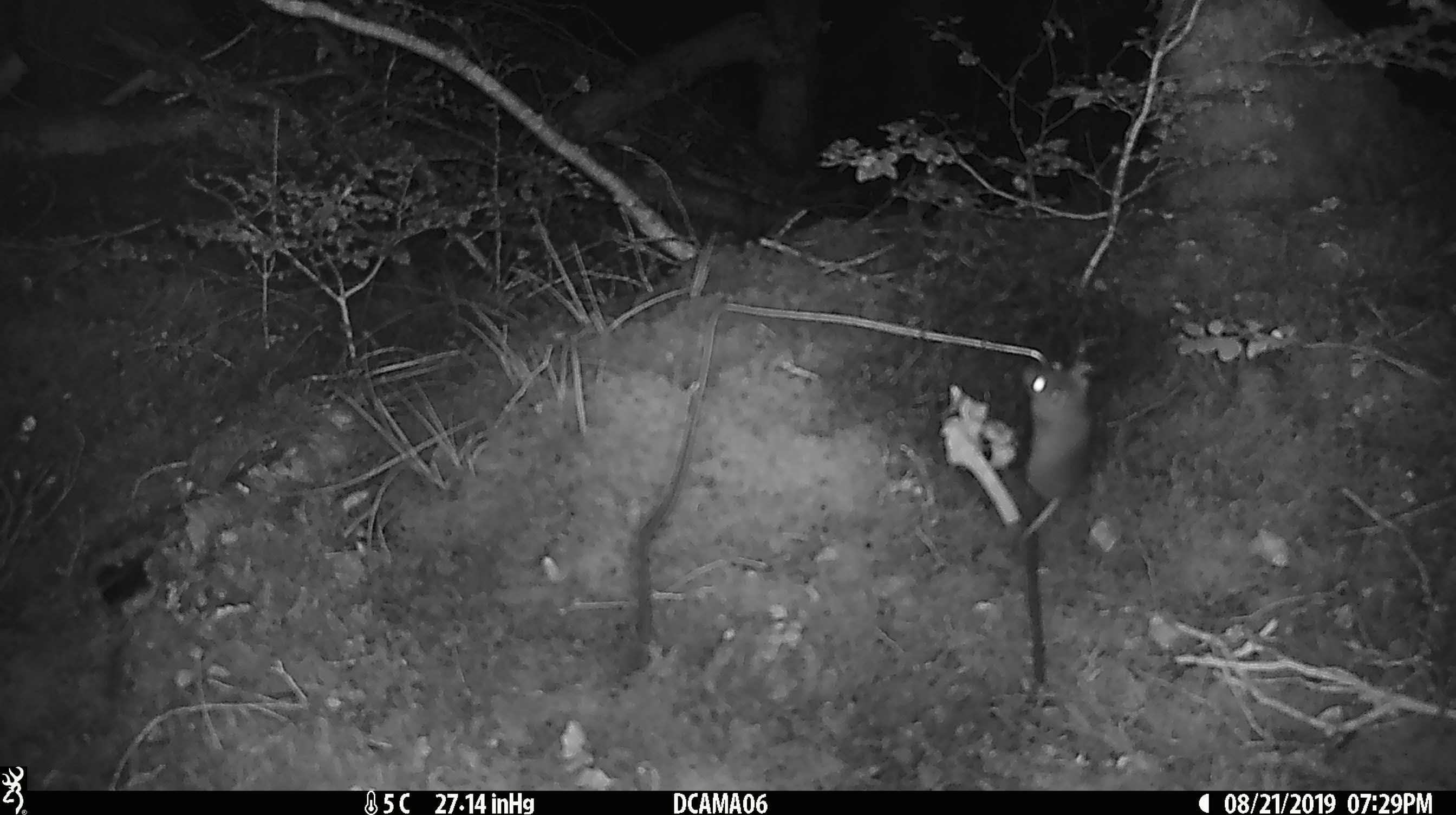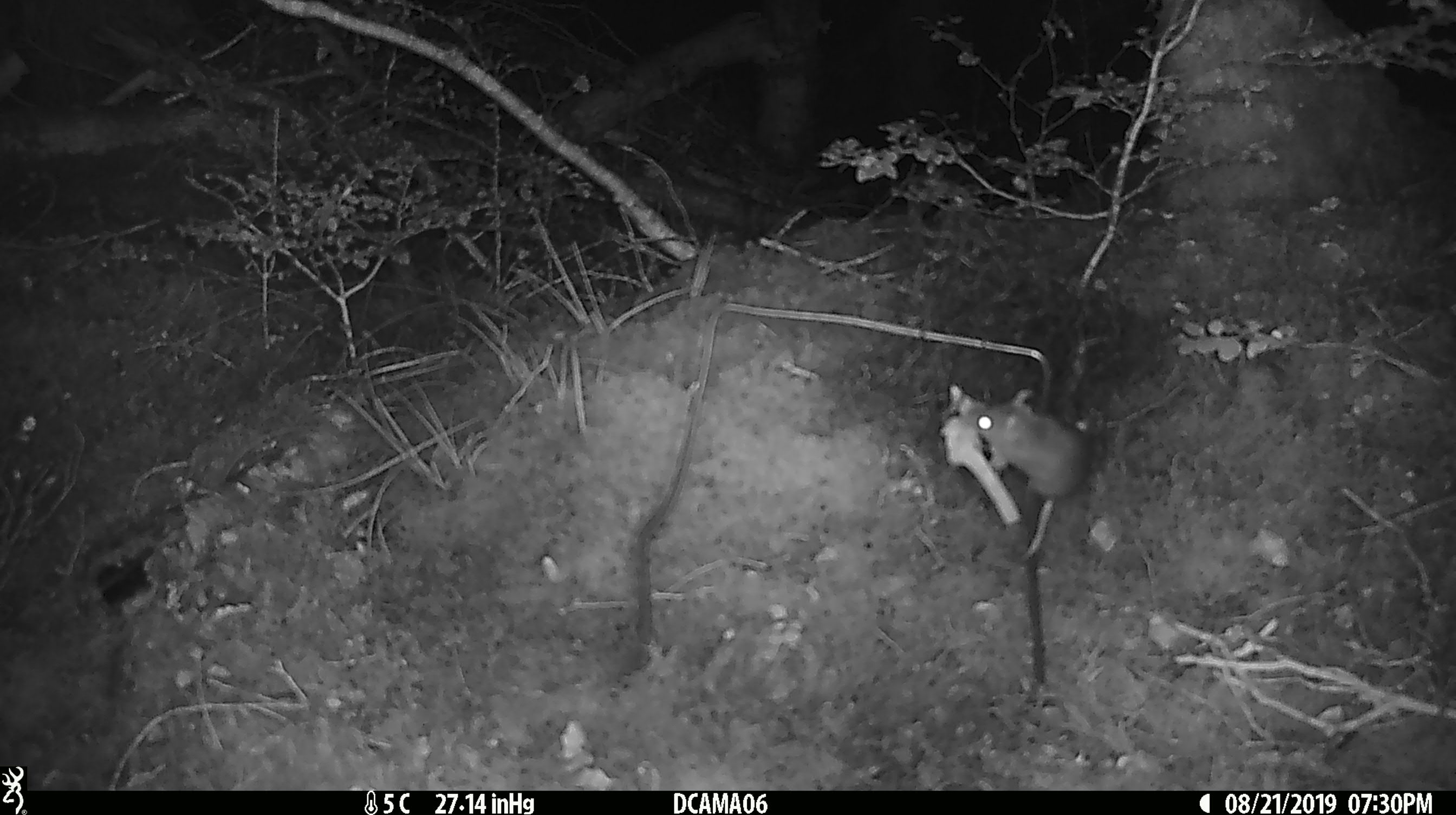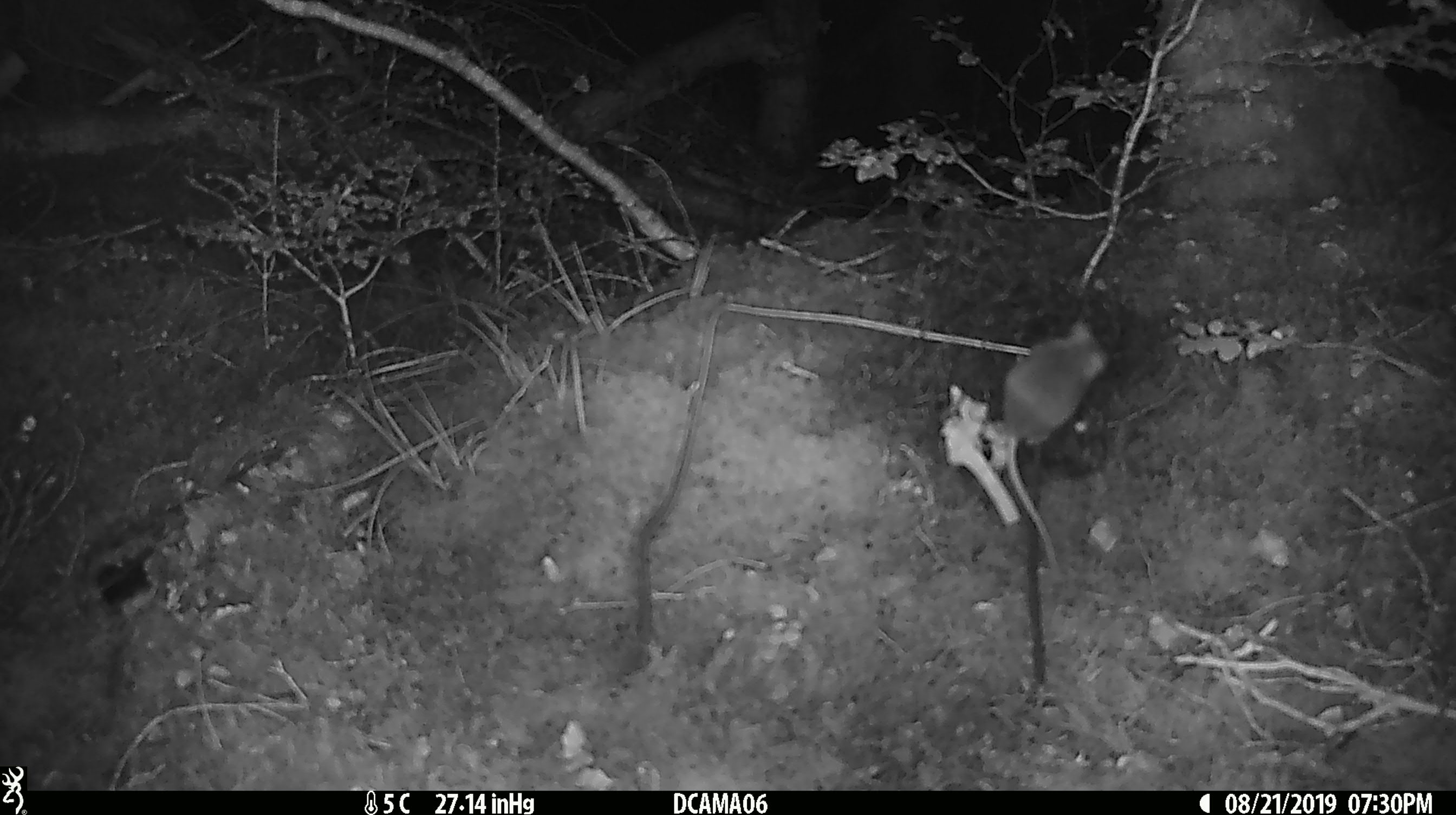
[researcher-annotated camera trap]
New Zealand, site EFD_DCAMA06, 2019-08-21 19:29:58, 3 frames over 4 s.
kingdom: Animalia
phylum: Chordata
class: Mammalia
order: Rodentia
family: Muridae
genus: Mus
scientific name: Mus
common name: mouse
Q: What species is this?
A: Mouse (Mus).